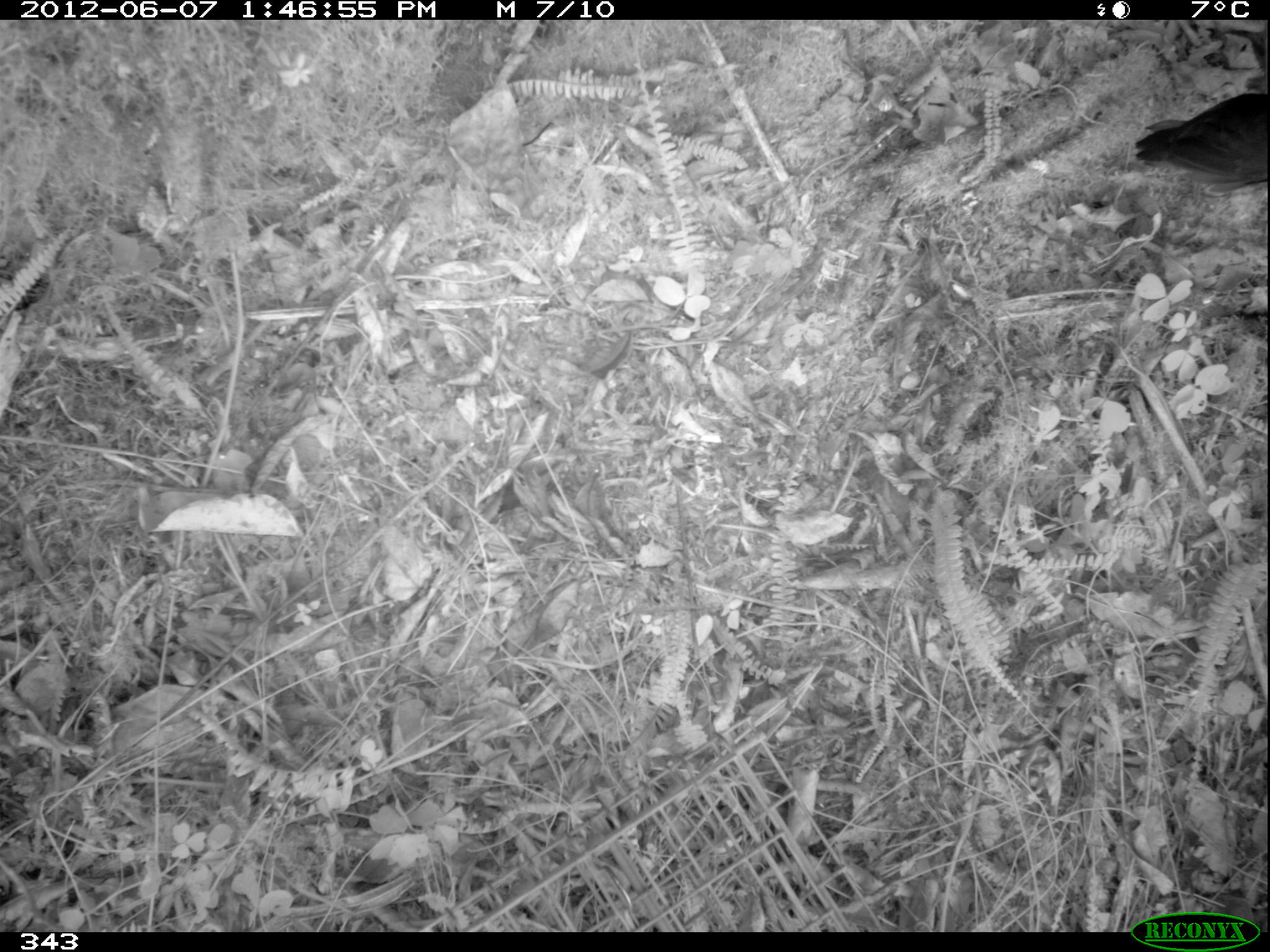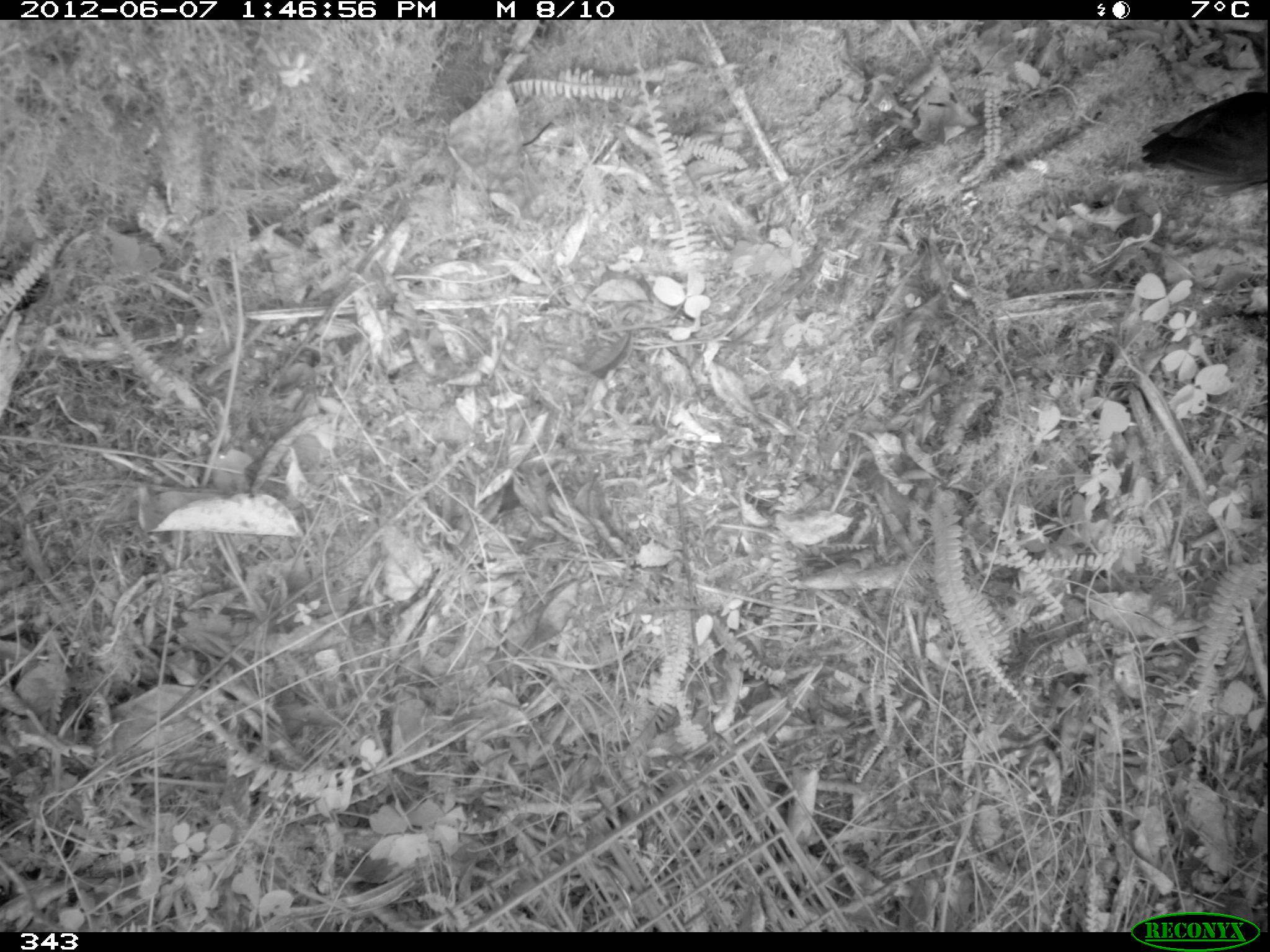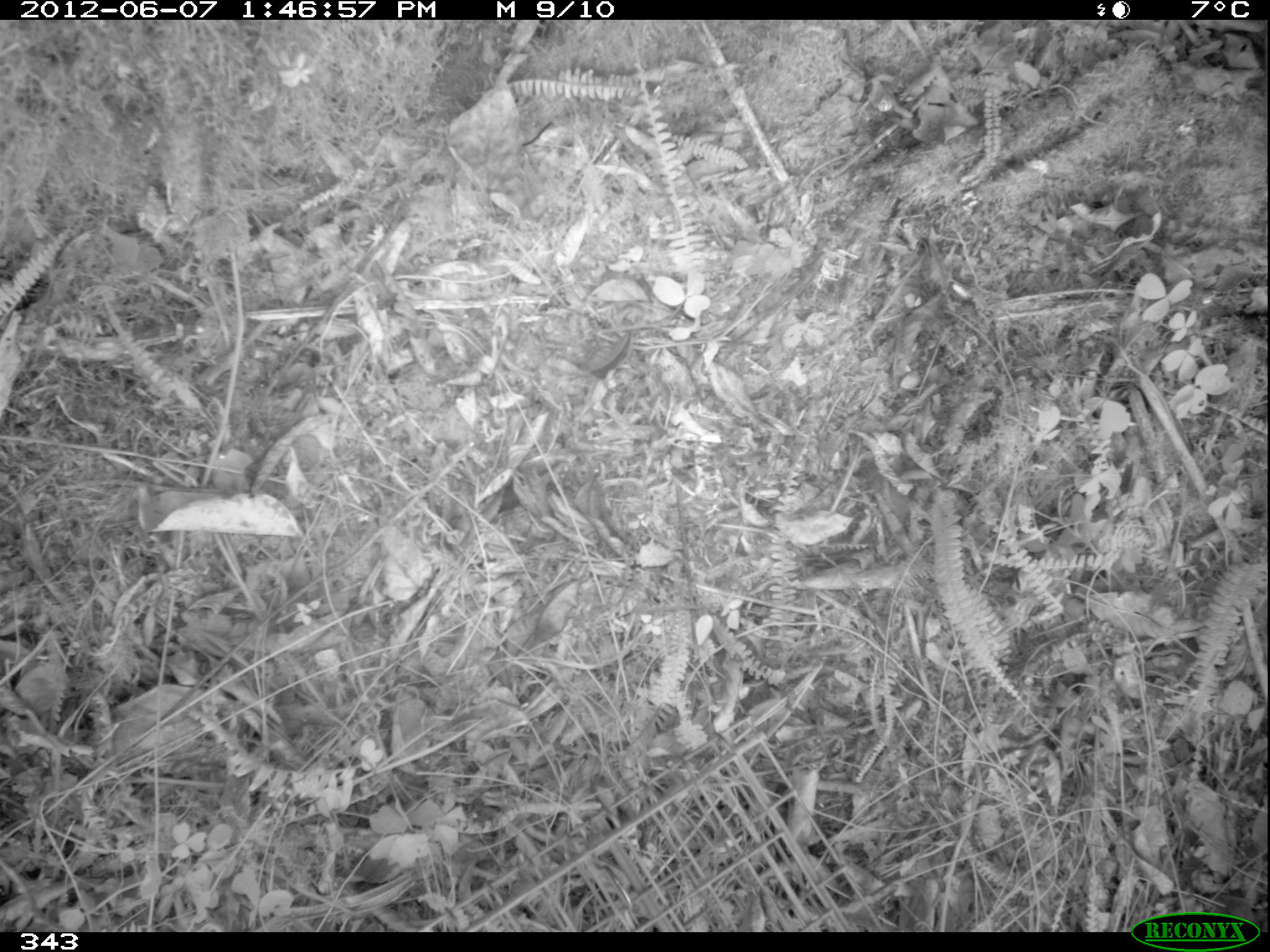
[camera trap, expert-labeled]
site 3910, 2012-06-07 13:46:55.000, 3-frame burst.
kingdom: Animalia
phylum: Chordata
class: Aves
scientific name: Aves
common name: bird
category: unknown bird